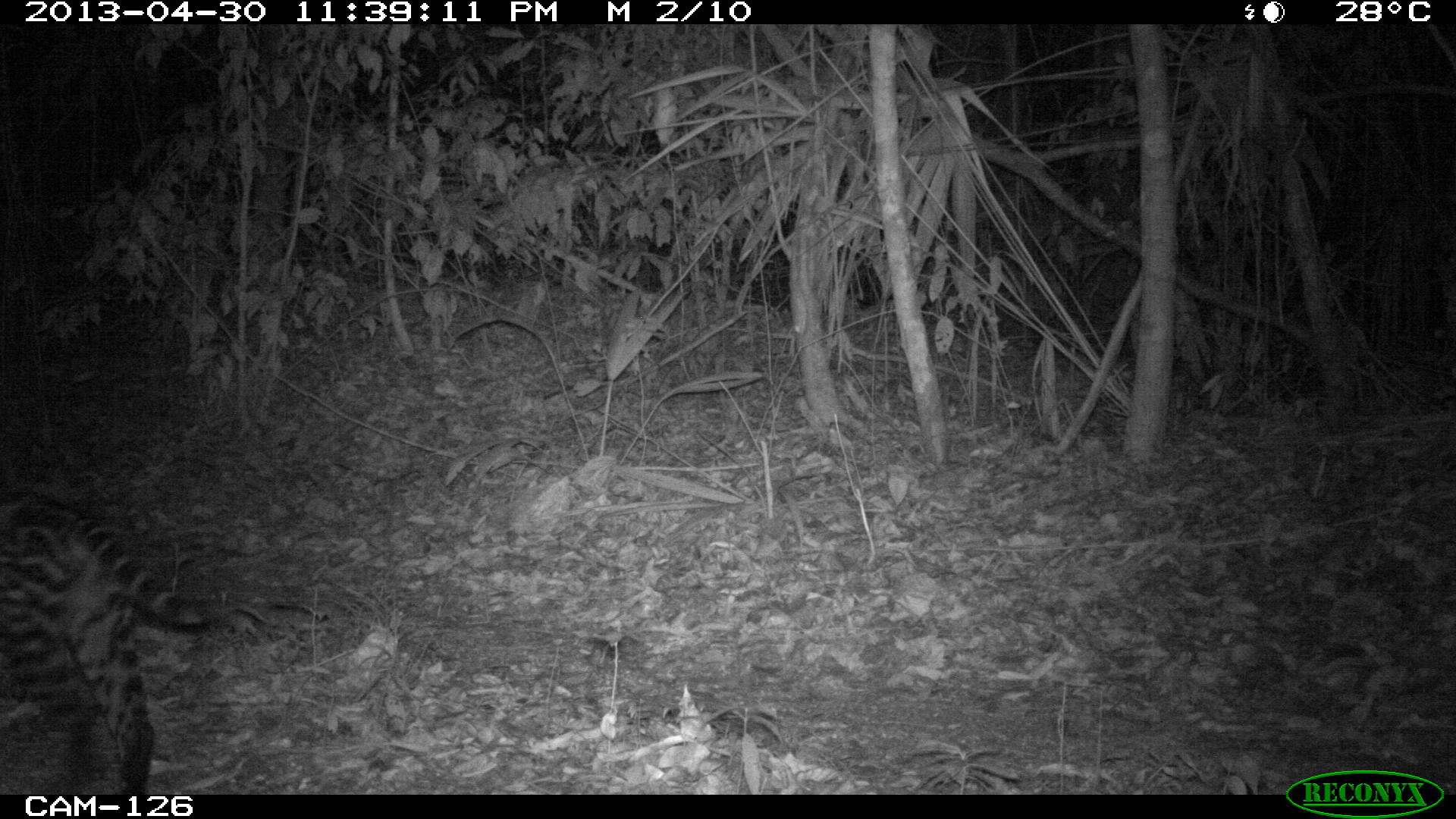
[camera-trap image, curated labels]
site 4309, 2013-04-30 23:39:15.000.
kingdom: Animalia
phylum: Chordata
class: Mammalia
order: Carnivora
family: Felidae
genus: Leopardus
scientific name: Leopardus pardalis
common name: ocelot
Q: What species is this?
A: Leopardus pardalis (ocelot).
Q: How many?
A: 1.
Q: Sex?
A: Male.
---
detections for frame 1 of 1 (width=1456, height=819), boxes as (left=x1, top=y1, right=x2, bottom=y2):
leopardus pardalis: (left=1, top=491, right=211, bottom=795)